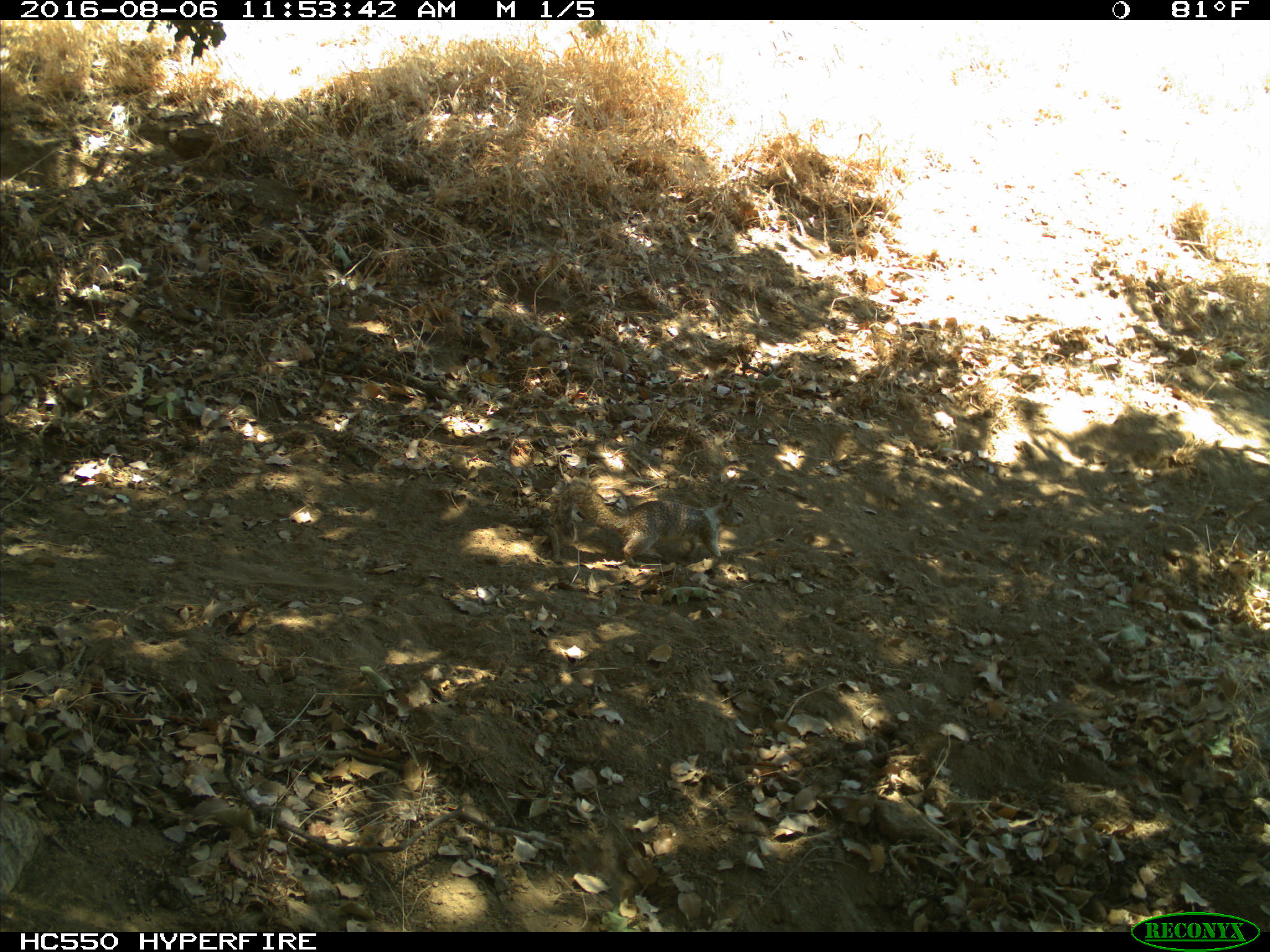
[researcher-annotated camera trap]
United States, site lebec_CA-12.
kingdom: Animalia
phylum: Chordata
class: Mammalia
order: Rodentia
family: Sciuridae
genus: Otospermophilus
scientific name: Otospermophilus beecheyi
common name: california ground squirrel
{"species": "Otospermophilus beecheyi (california ground squirrel)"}